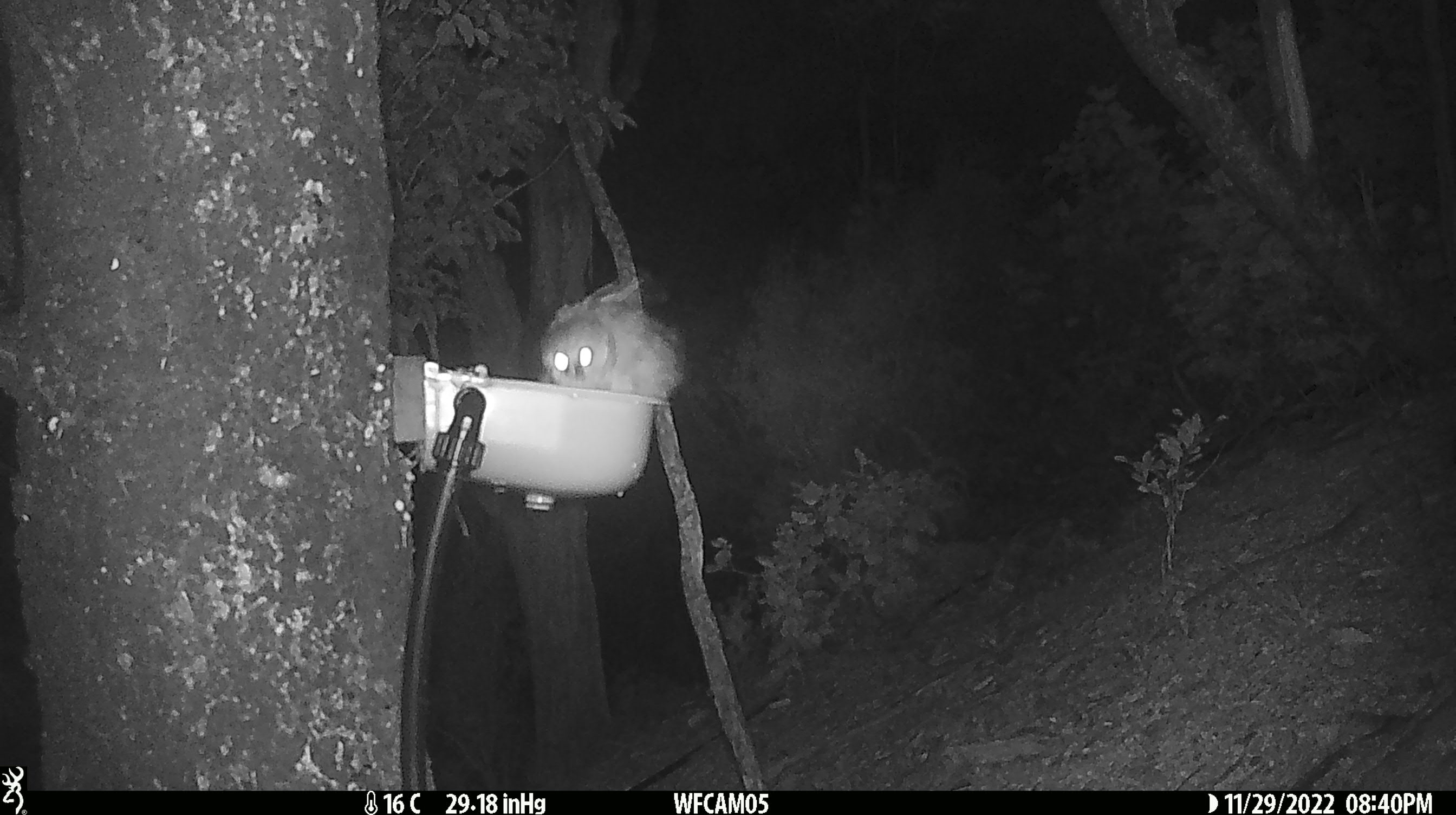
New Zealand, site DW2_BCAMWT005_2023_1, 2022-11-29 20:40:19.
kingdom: Animalia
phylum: Chordata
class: Aves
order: Strigiformes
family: Strigidae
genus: Ninox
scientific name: Ninox novaeseelandiae novaeseelandiae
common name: morepork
Morepork (Ninox novaeseelandiae novaeseelandiae).